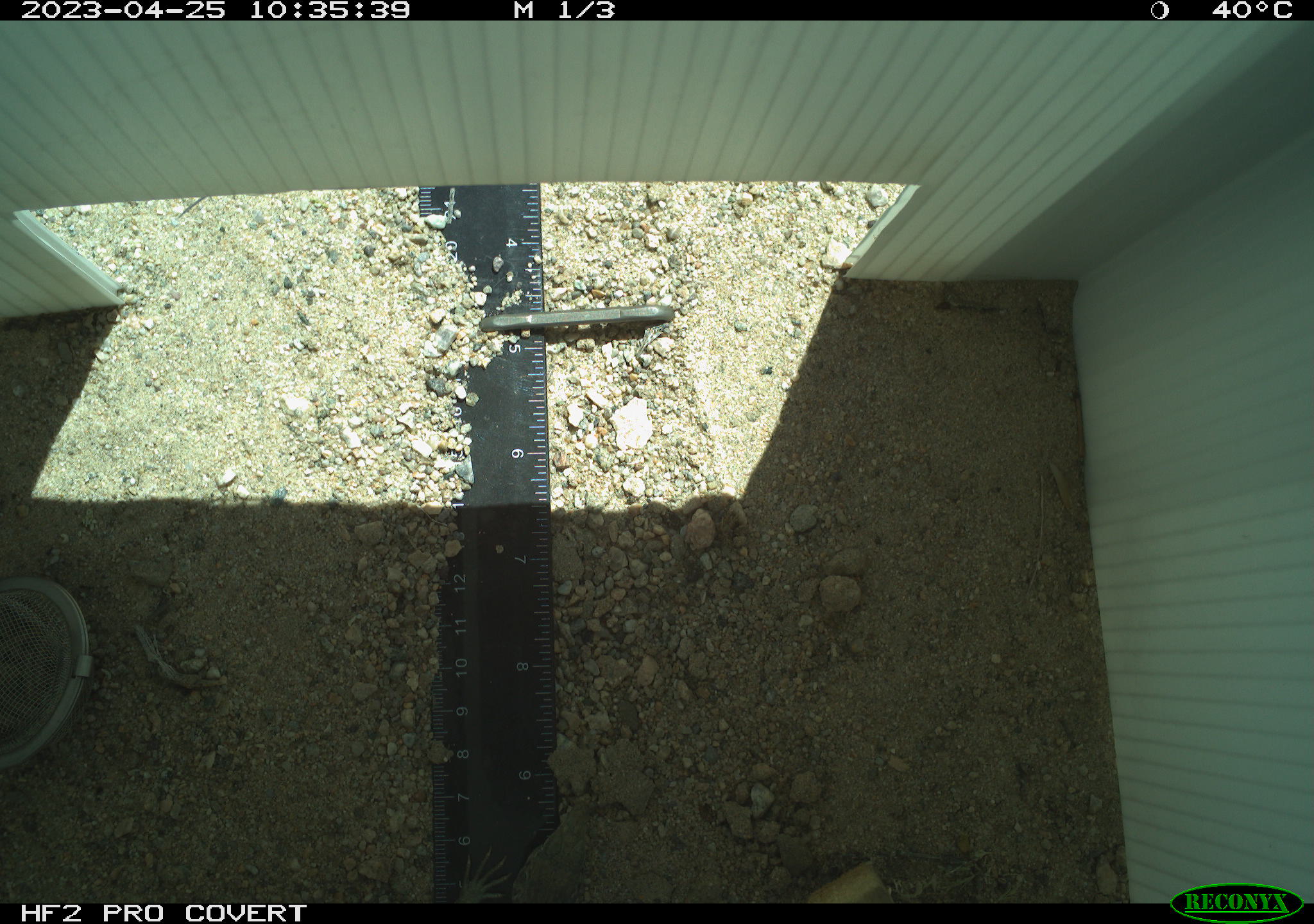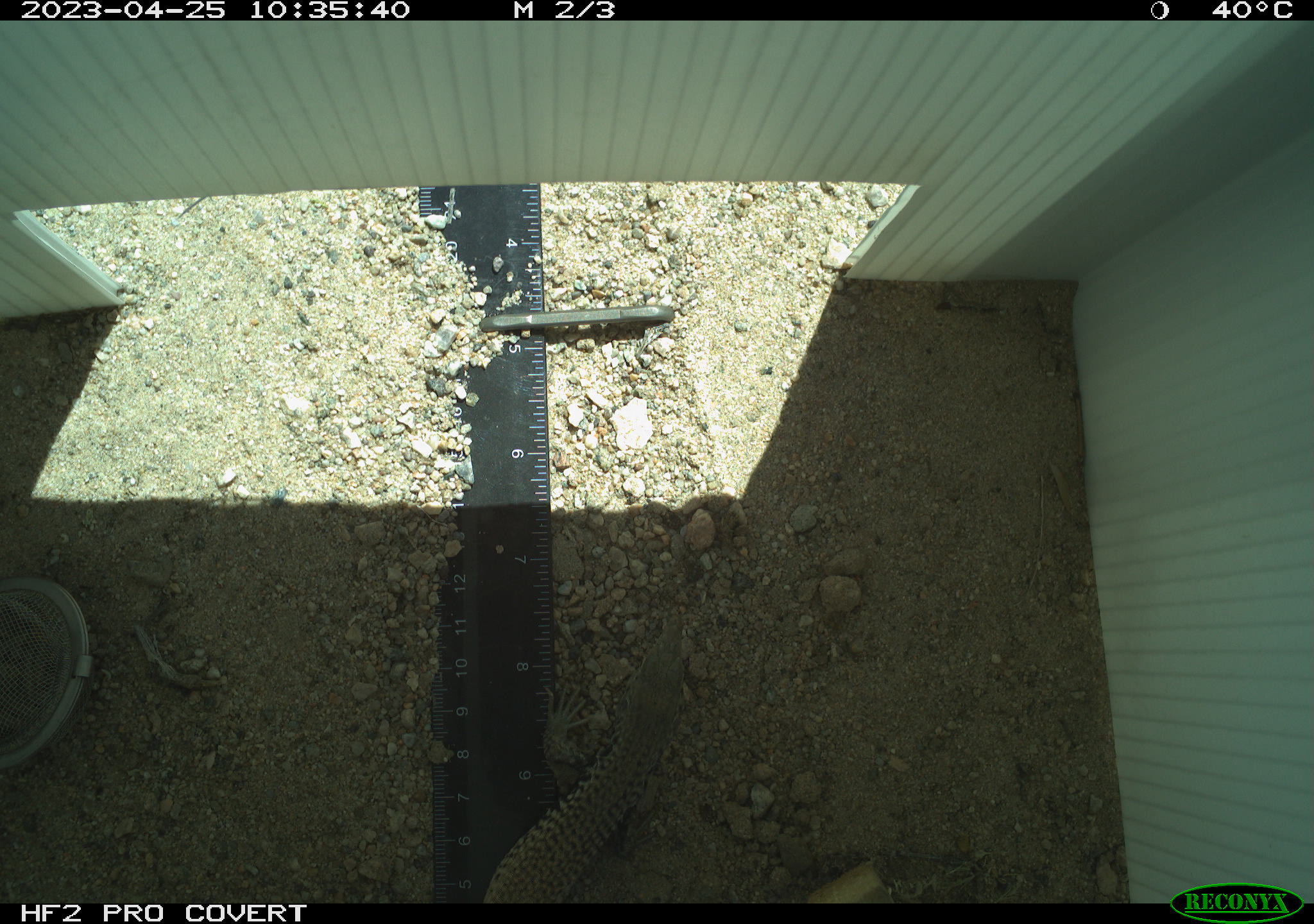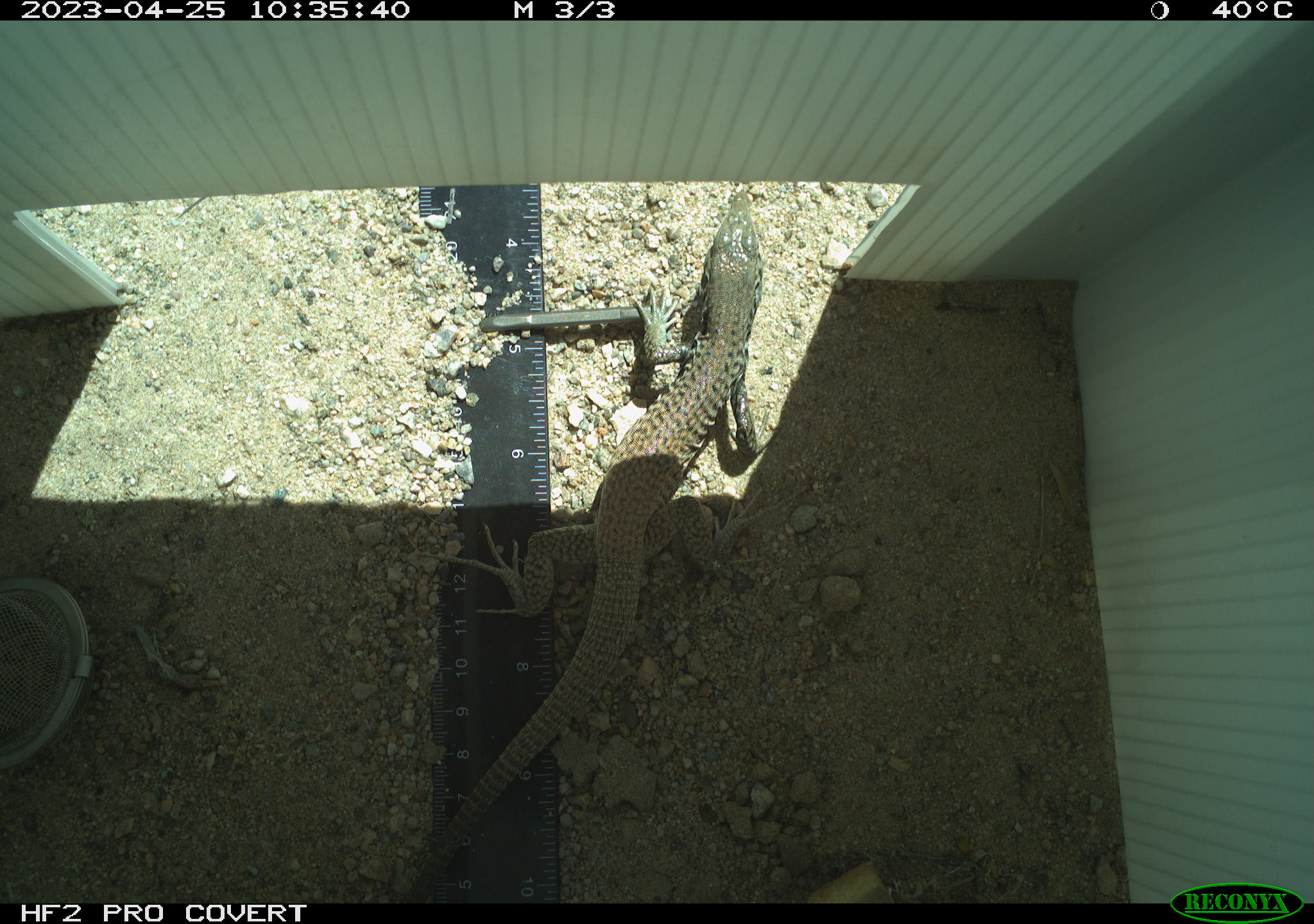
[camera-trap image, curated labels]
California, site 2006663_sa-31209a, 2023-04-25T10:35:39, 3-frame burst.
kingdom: Animalia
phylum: Chordata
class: Reptilia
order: Squamata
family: Teiidae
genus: Aspidoscelis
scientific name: Aspidoscelis tigris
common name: western whiptail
Western whiptail (Aspidoscelis tigris).